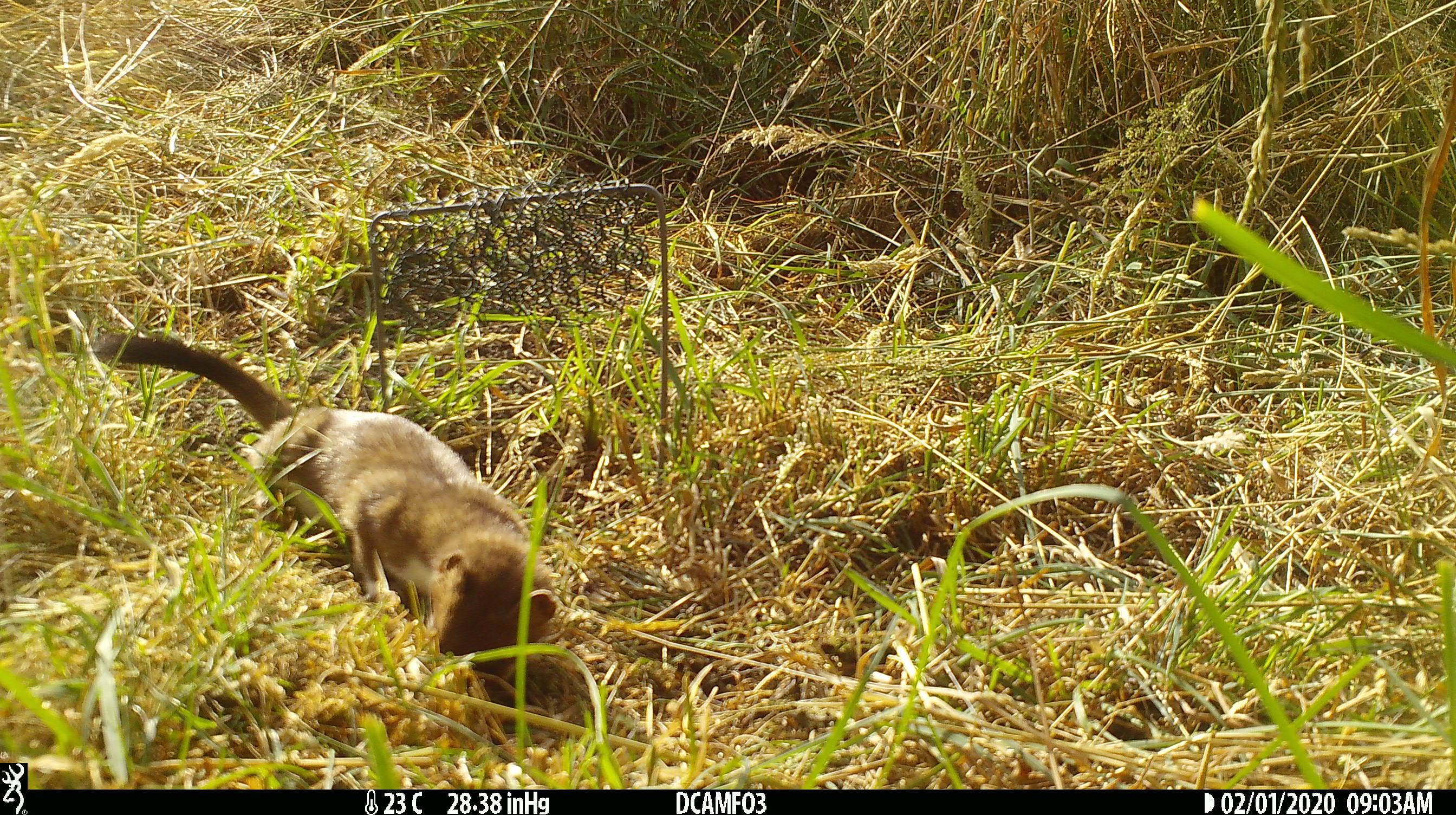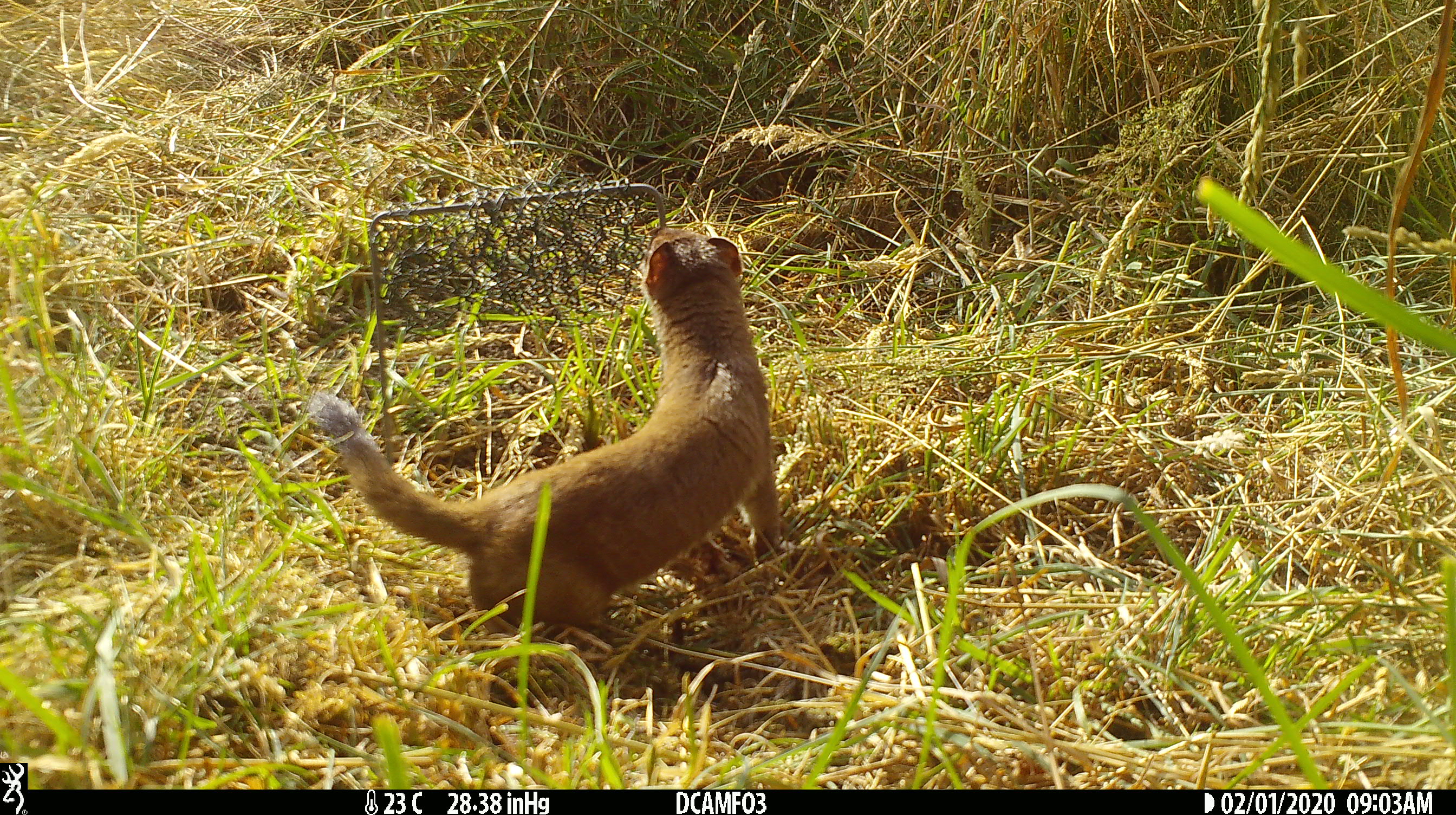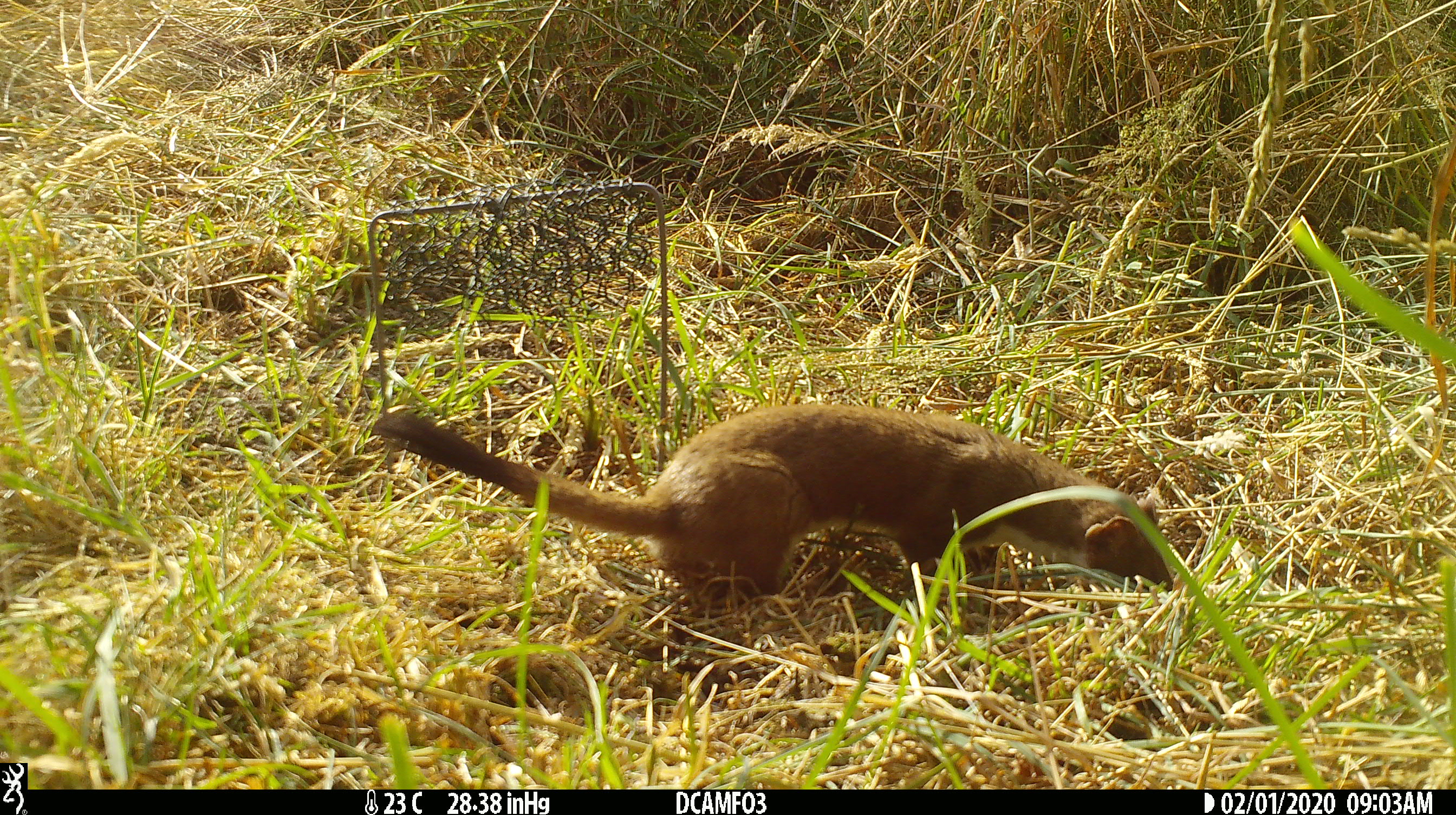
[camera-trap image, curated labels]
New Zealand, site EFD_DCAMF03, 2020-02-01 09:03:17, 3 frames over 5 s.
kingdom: Animalia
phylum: Chordata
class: Mammalia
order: Carnivora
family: Mustelidae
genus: Mustela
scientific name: Mustela erminea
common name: stoat